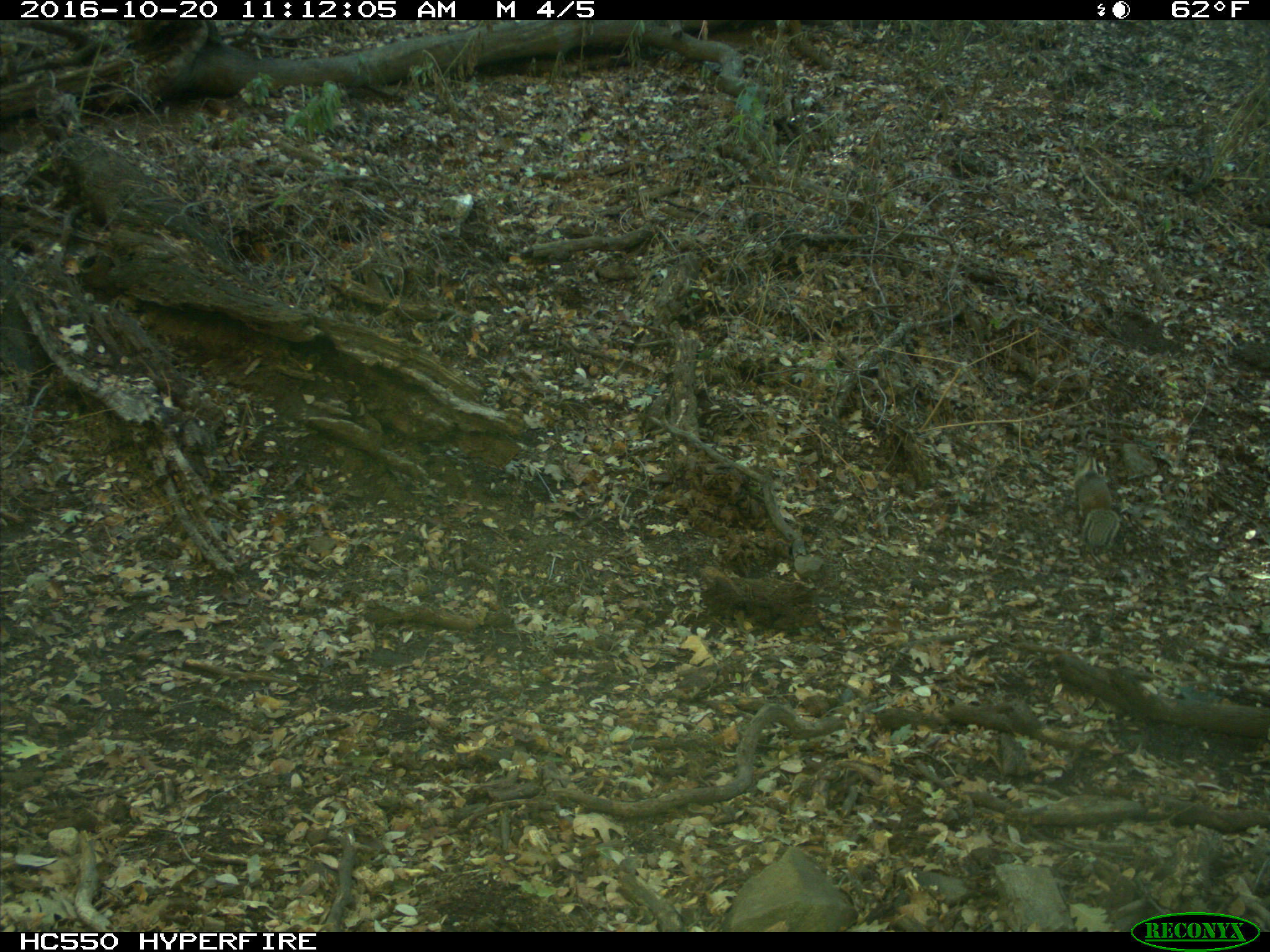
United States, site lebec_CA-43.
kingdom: Animalia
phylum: Chordata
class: Mammalia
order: Rodentia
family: Sciuridae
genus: Otospermophilus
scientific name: Otospermophilus beecheyi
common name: california ground squirrel